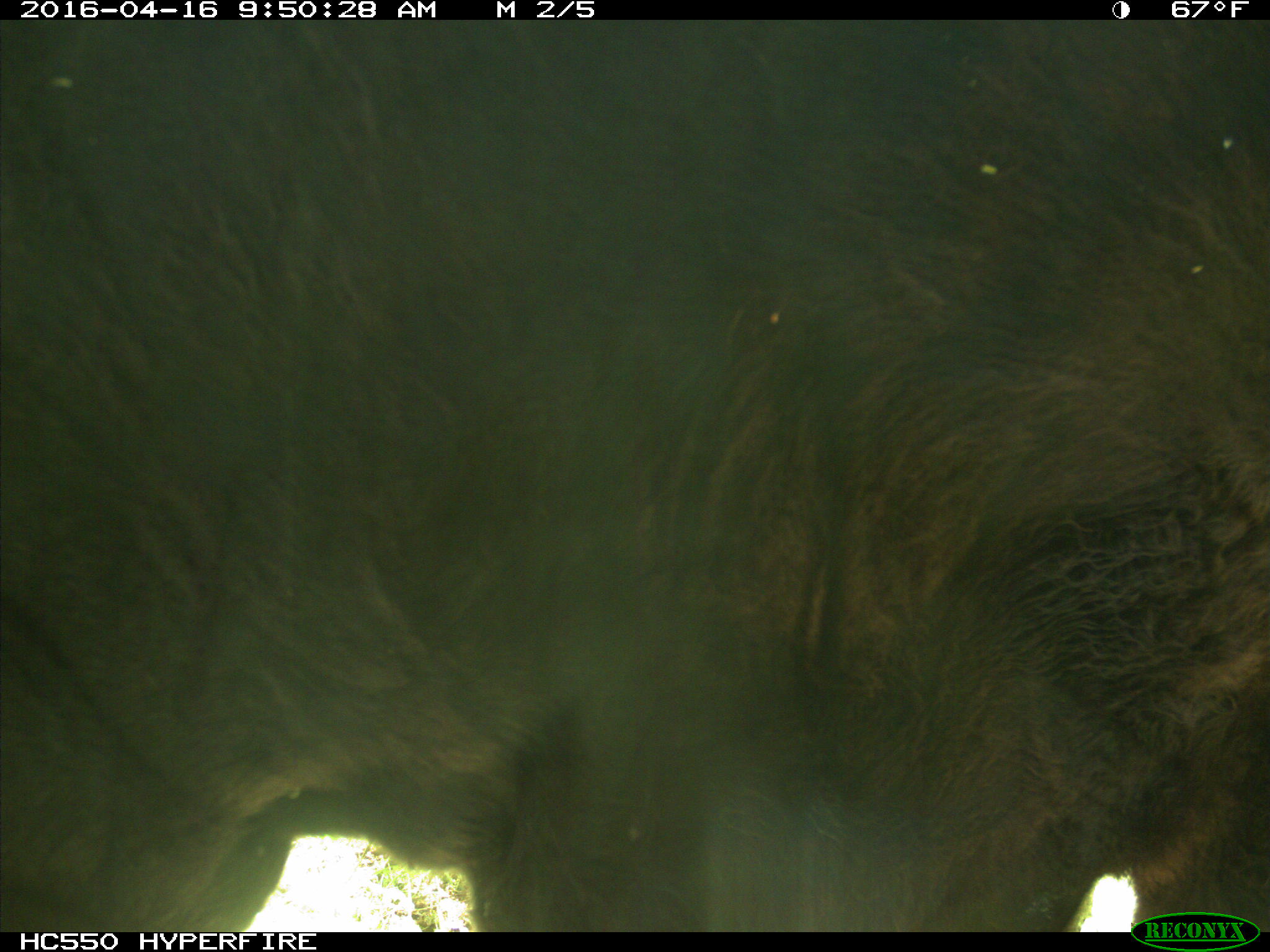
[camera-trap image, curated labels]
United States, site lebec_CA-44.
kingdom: Animalia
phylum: Chordata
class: Mammalia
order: Artiodactyla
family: Bovidae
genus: Bos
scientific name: Bos taurus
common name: domestic cow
Bos taurus (domestic cow).